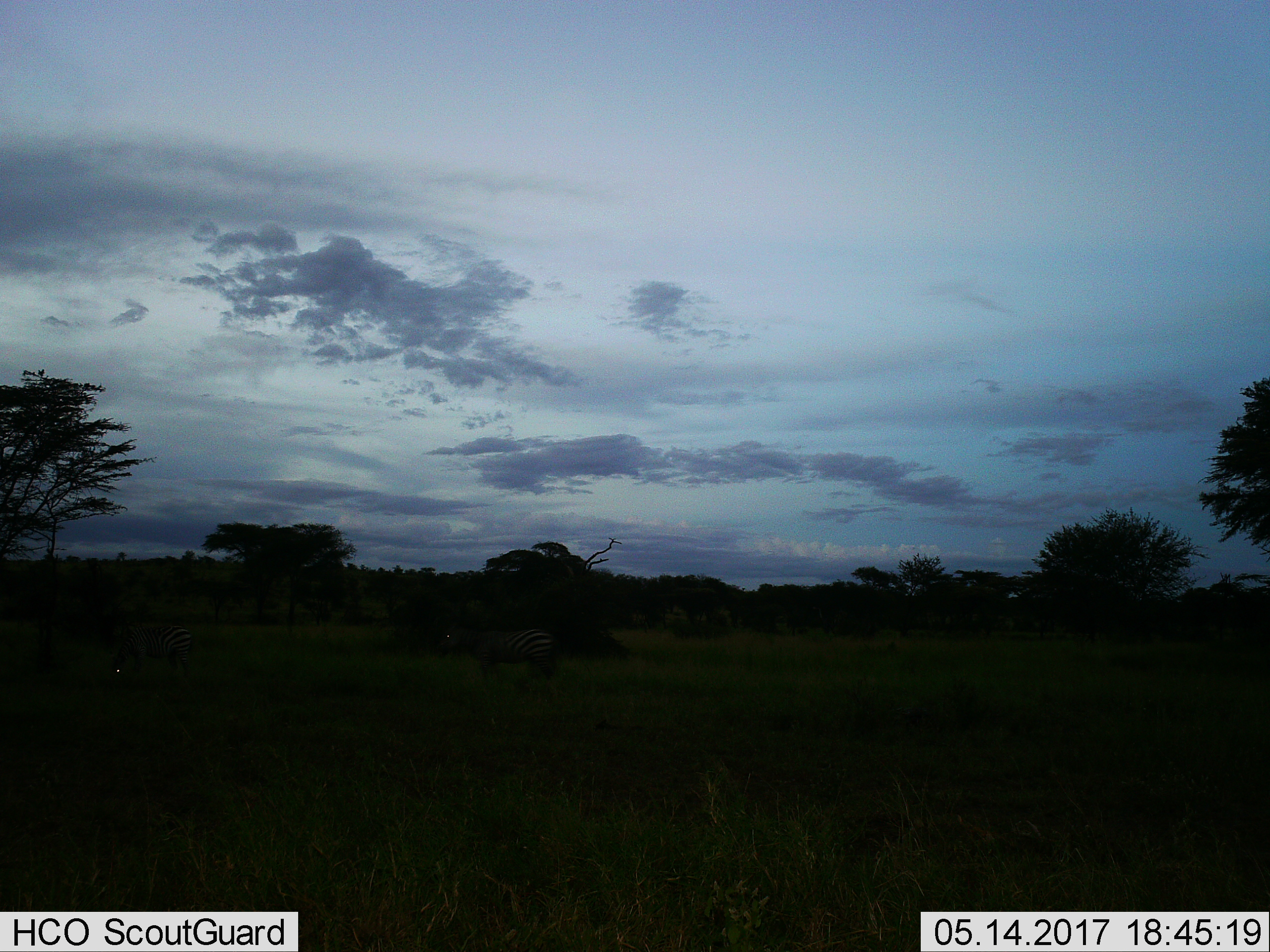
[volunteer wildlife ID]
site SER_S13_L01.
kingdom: Animalia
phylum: Chordata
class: Mammalia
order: Perissodactyla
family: Equidae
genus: Equus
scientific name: Equus quagga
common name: plains zebra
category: zebraplains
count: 2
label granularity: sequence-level